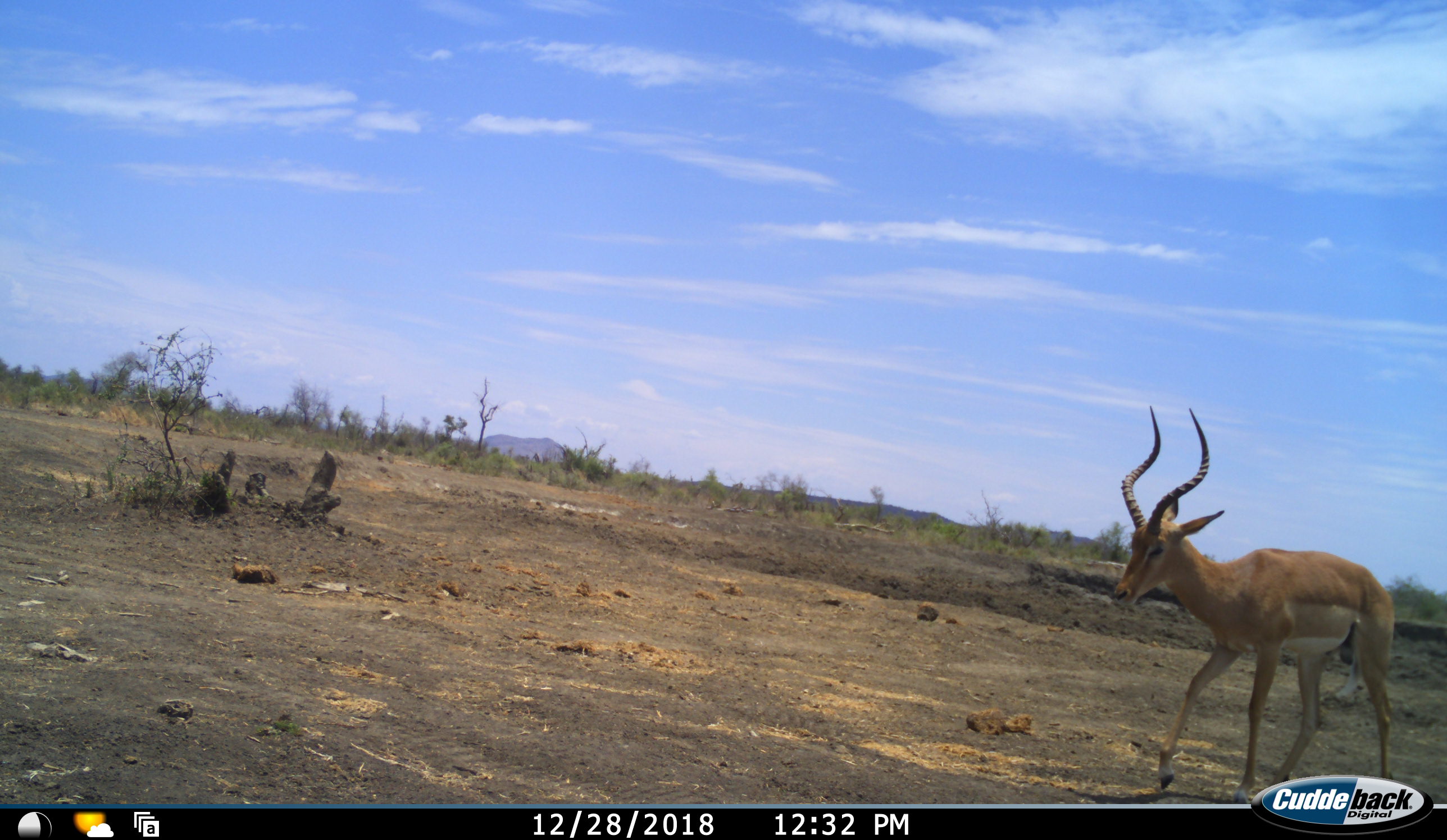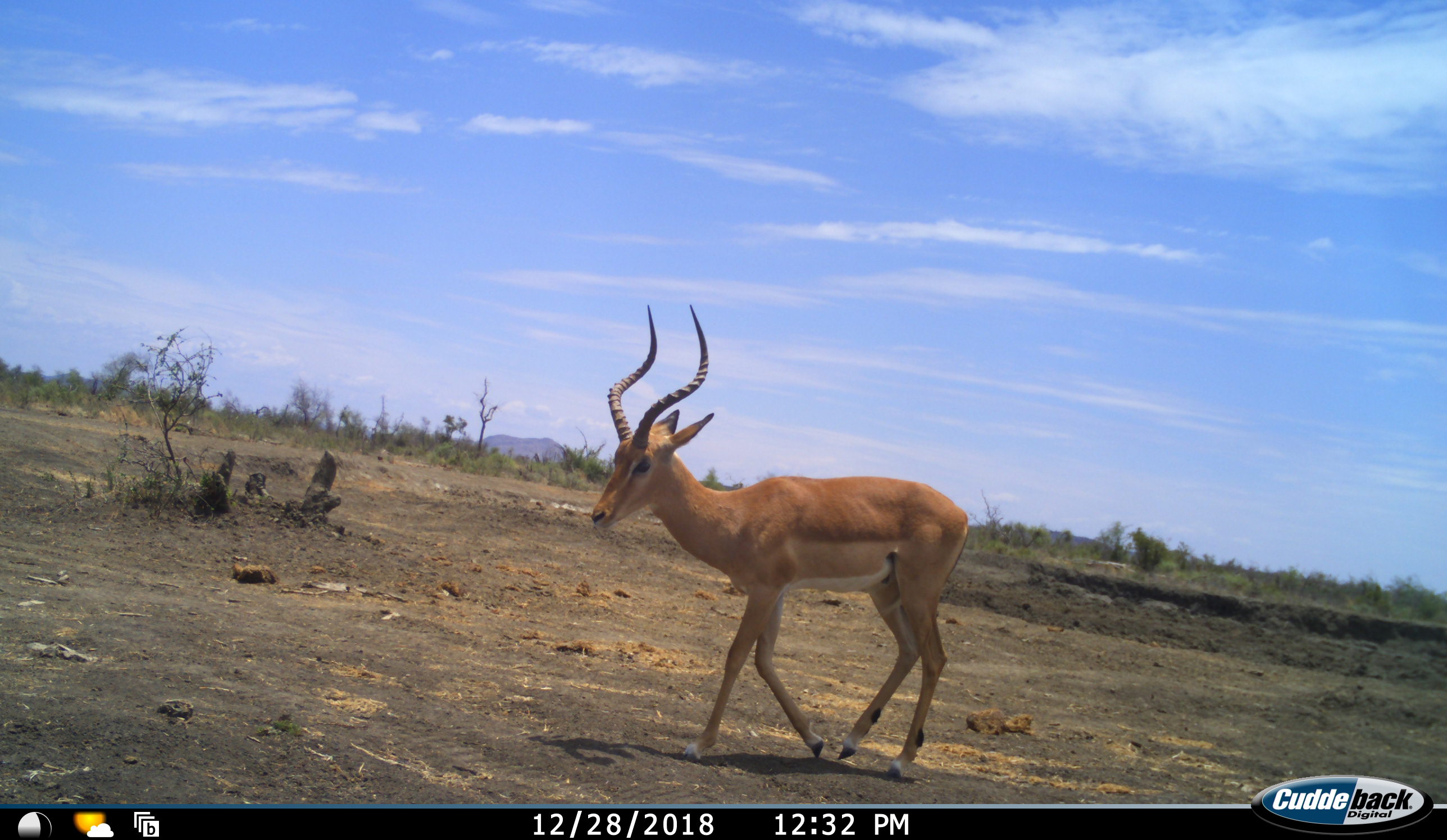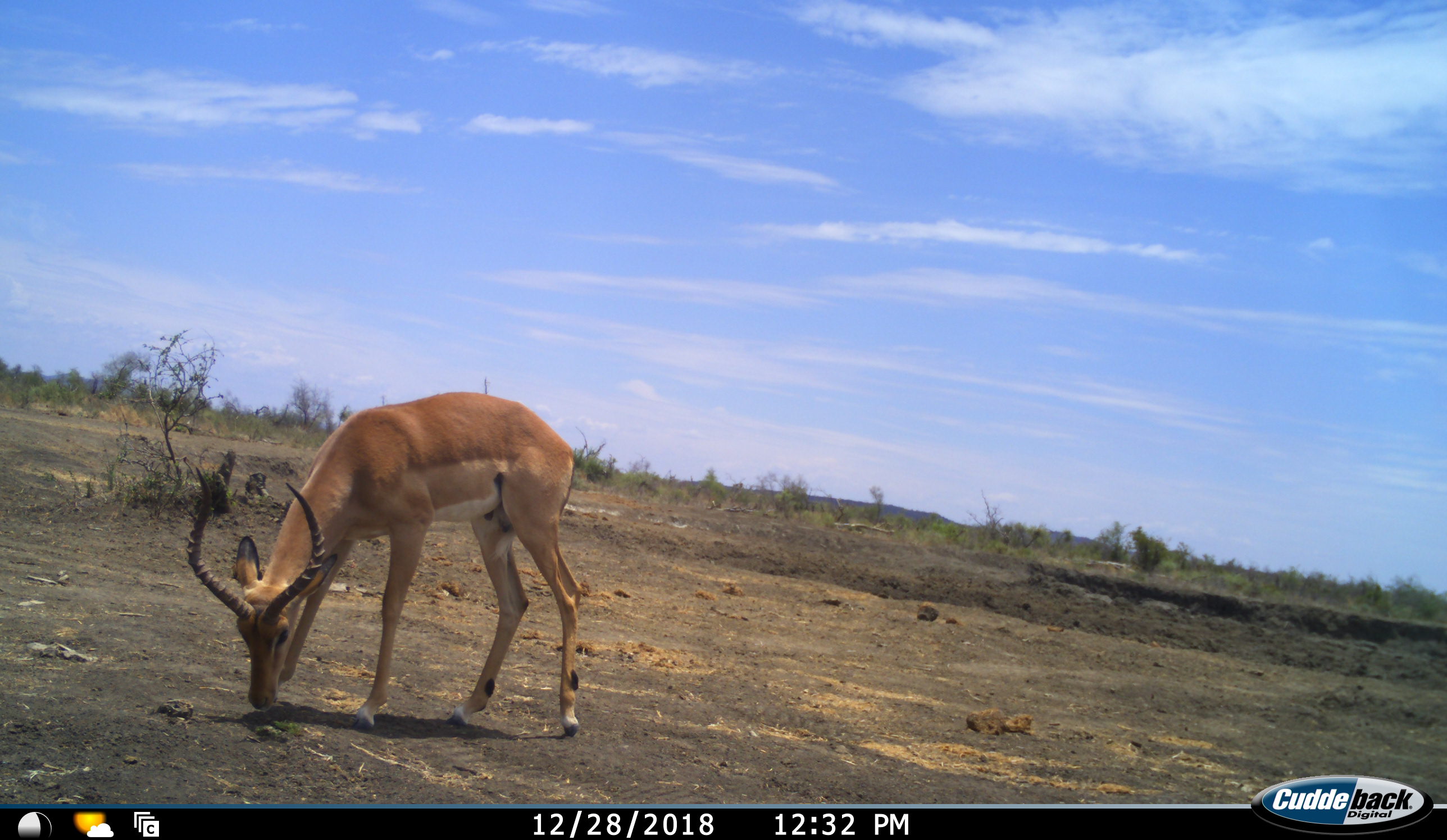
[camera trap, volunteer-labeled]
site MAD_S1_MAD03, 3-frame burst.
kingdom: Animalia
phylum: Chordata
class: Mammalia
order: Artiodactyla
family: Bovidae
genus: Aepyceros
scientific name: Aepyceros melampus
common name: impala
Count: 1.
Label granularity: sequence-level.